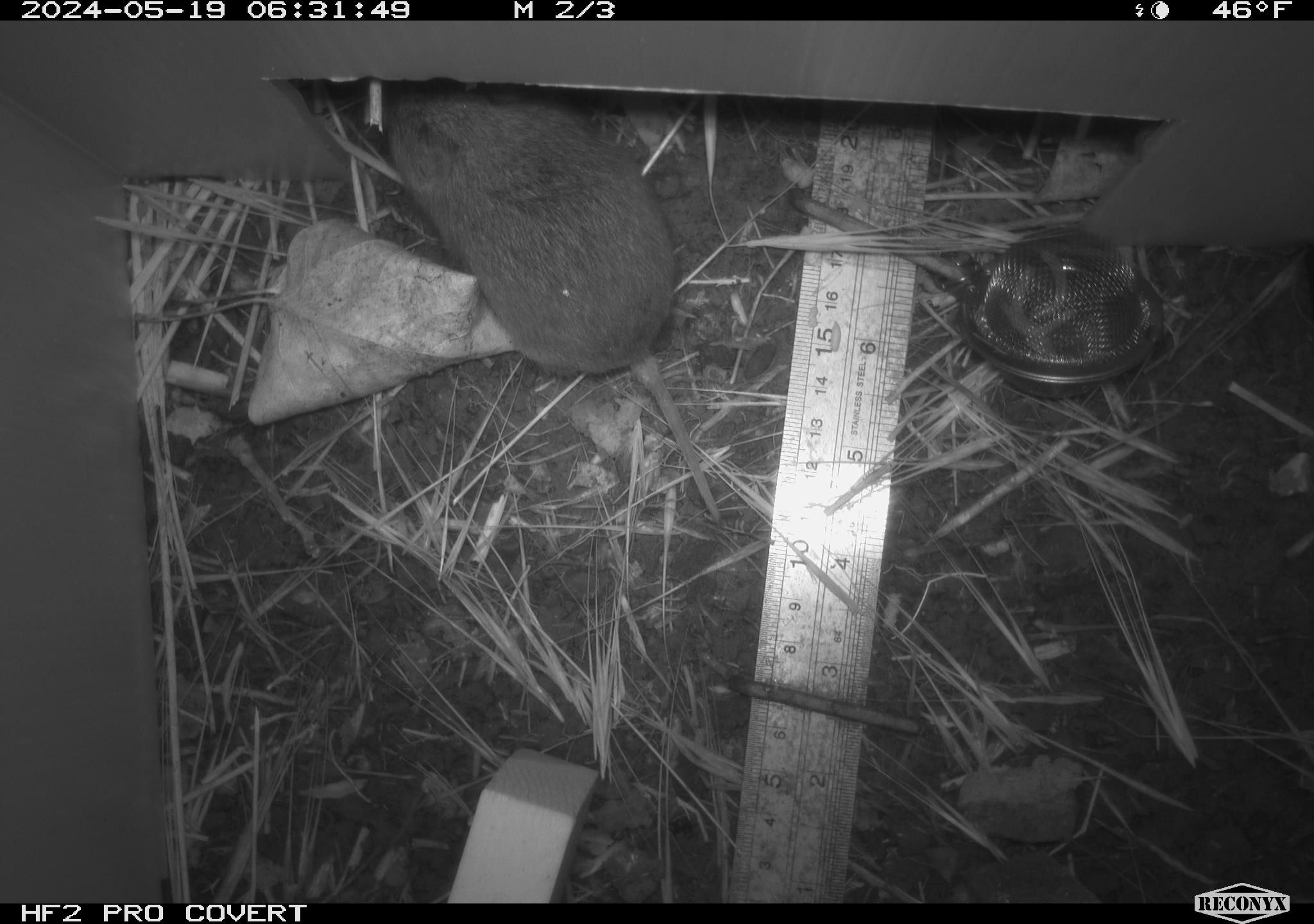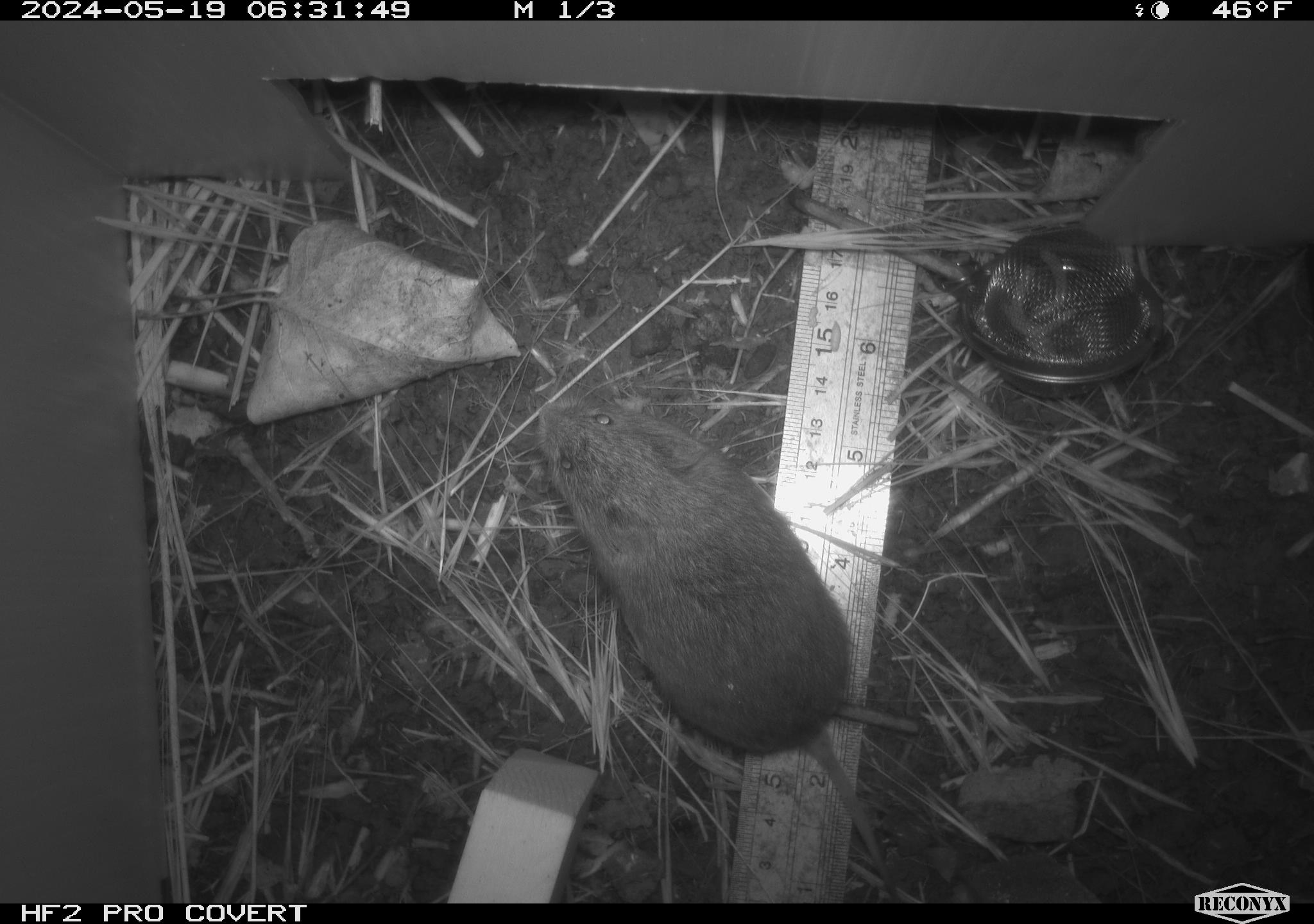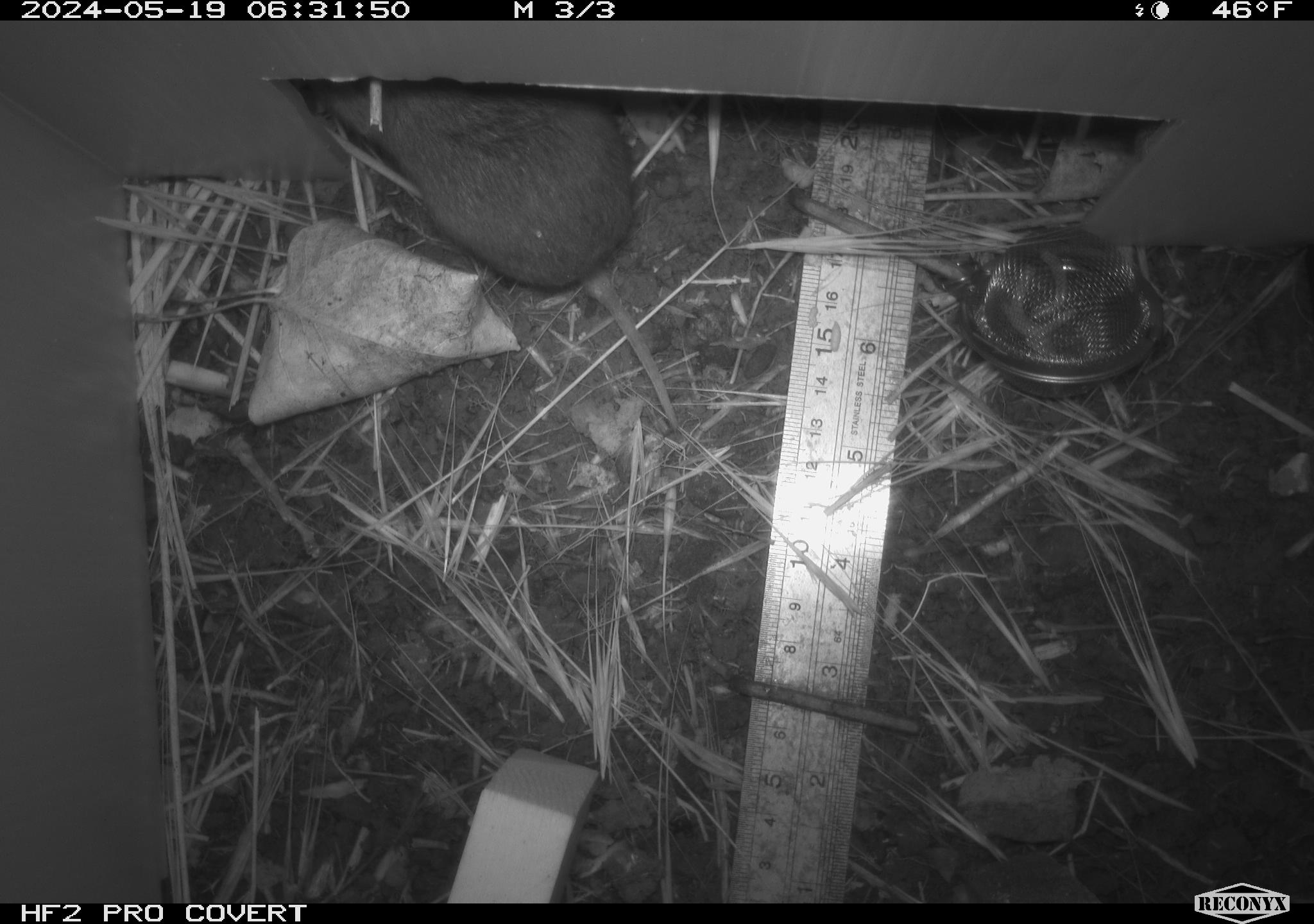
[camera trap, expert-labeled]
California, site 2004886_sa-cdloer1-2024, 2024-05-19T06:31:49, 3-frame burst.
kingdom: Animalia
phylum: Chordata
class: Mammalia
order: Rodentia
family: Cricetidae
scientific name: Arvicolinae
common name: voles, lemmings, and muskrats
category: arvicolinae subfamily